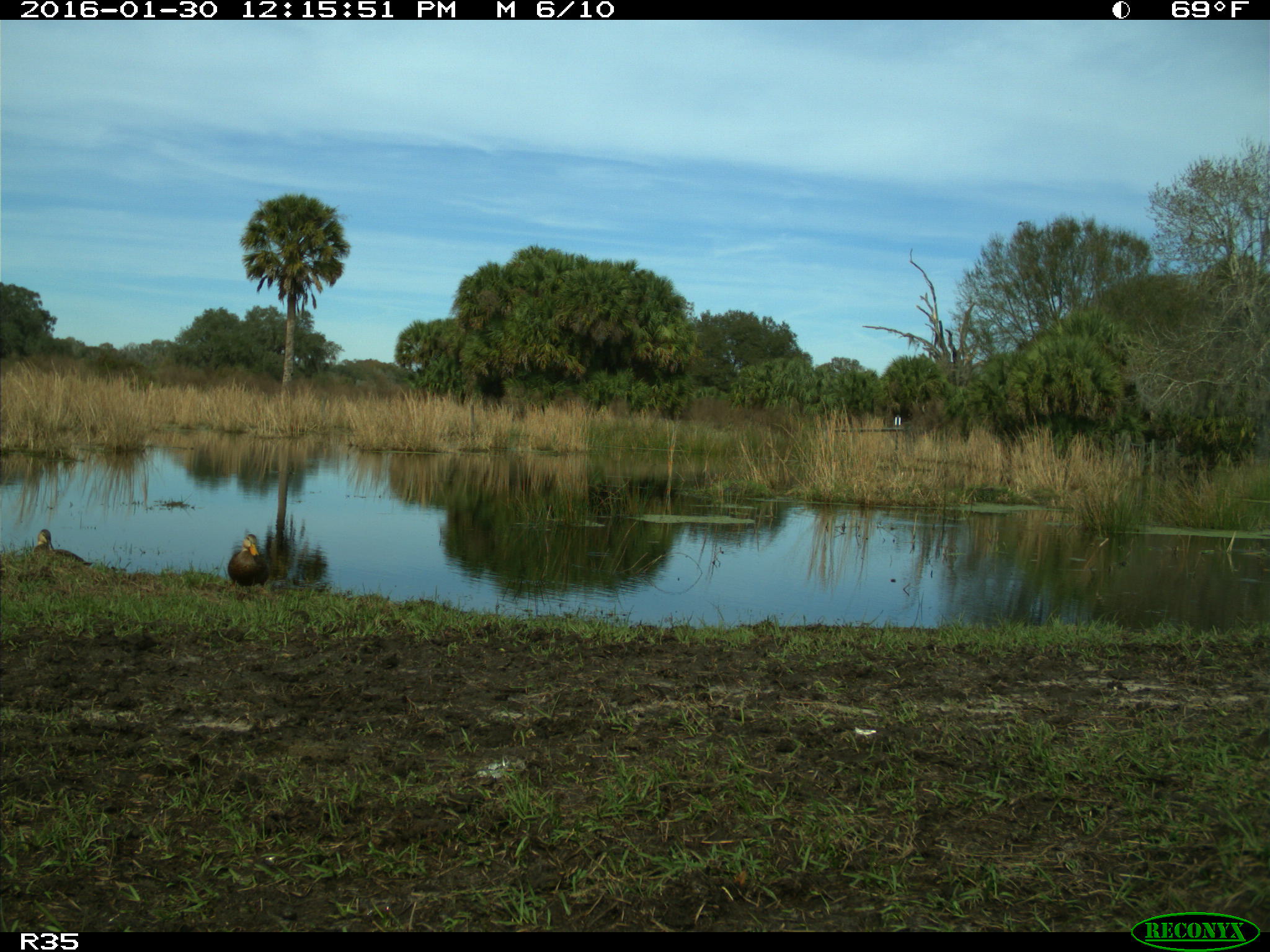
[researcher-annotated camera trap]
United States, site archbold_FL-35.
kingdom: Animalia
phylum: Chordata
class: Aves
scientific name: Aves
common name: birds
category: unidentified bird